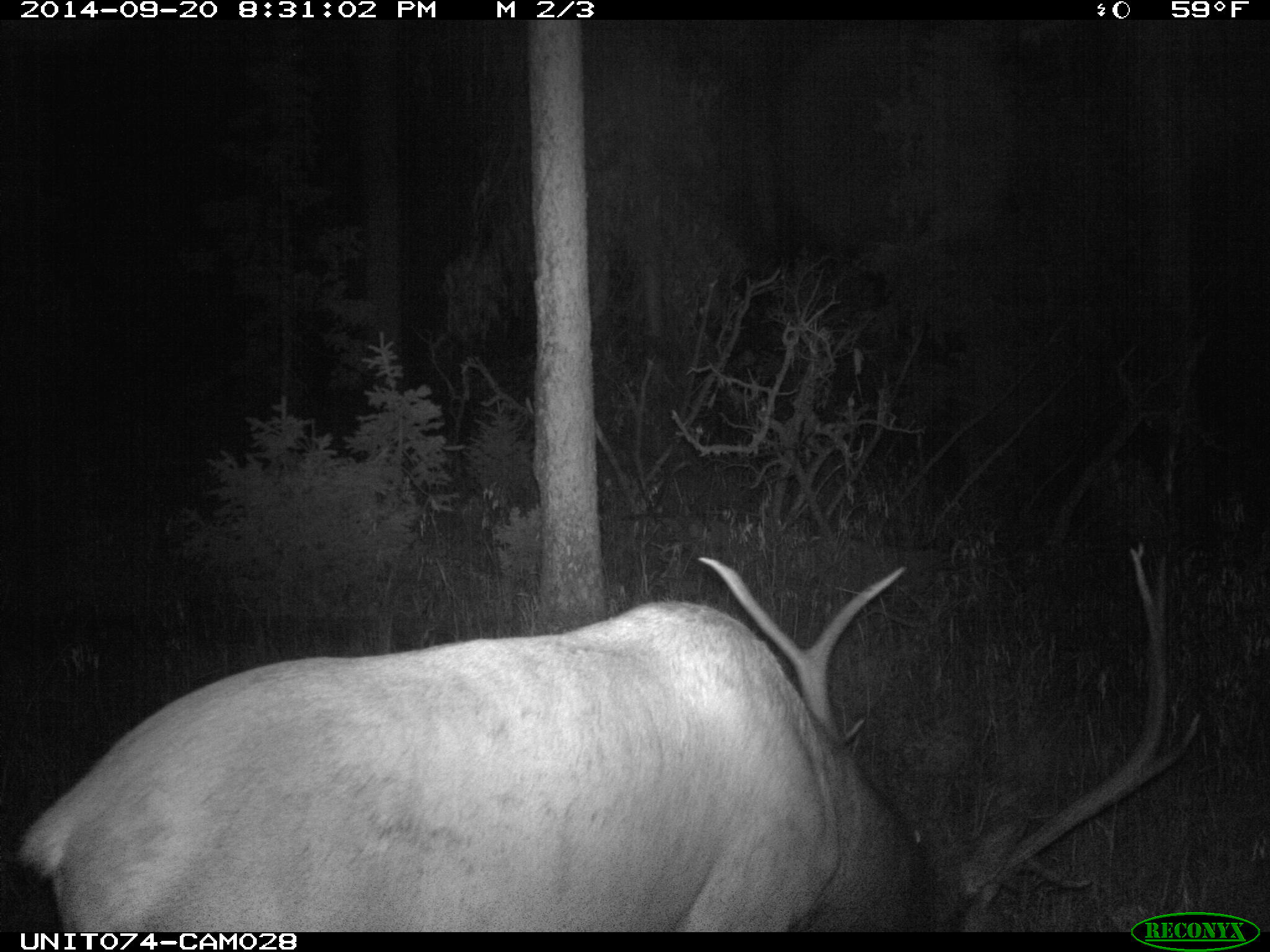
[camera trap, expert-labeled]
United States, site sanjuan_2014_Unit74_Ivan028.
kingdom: Animalia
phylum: Chordata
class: Mammalia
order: Artiodactyla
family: Cervidae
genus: Cervus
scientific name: Cervus elaphus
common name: red deer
Cervus elaphus (red deer).